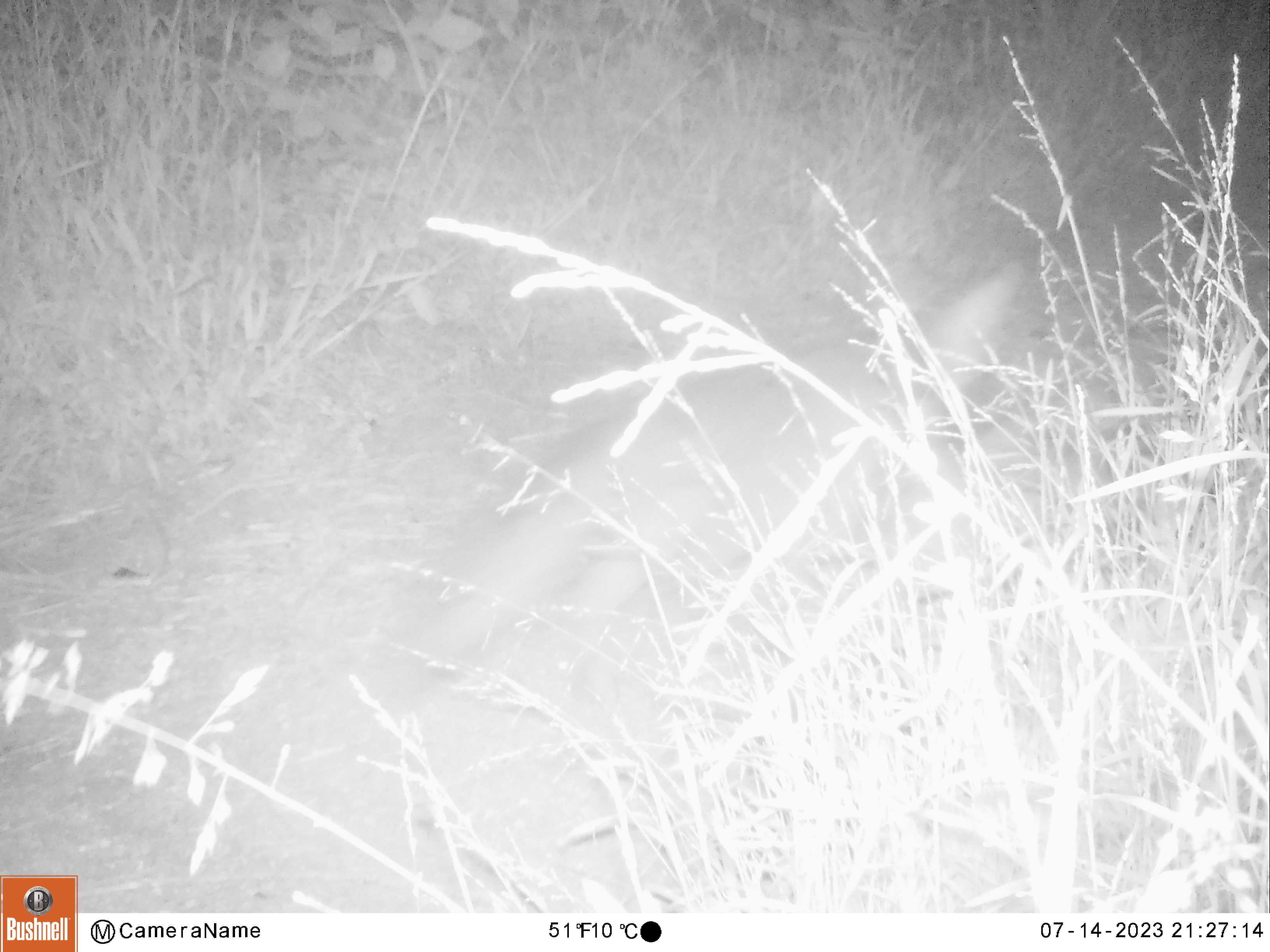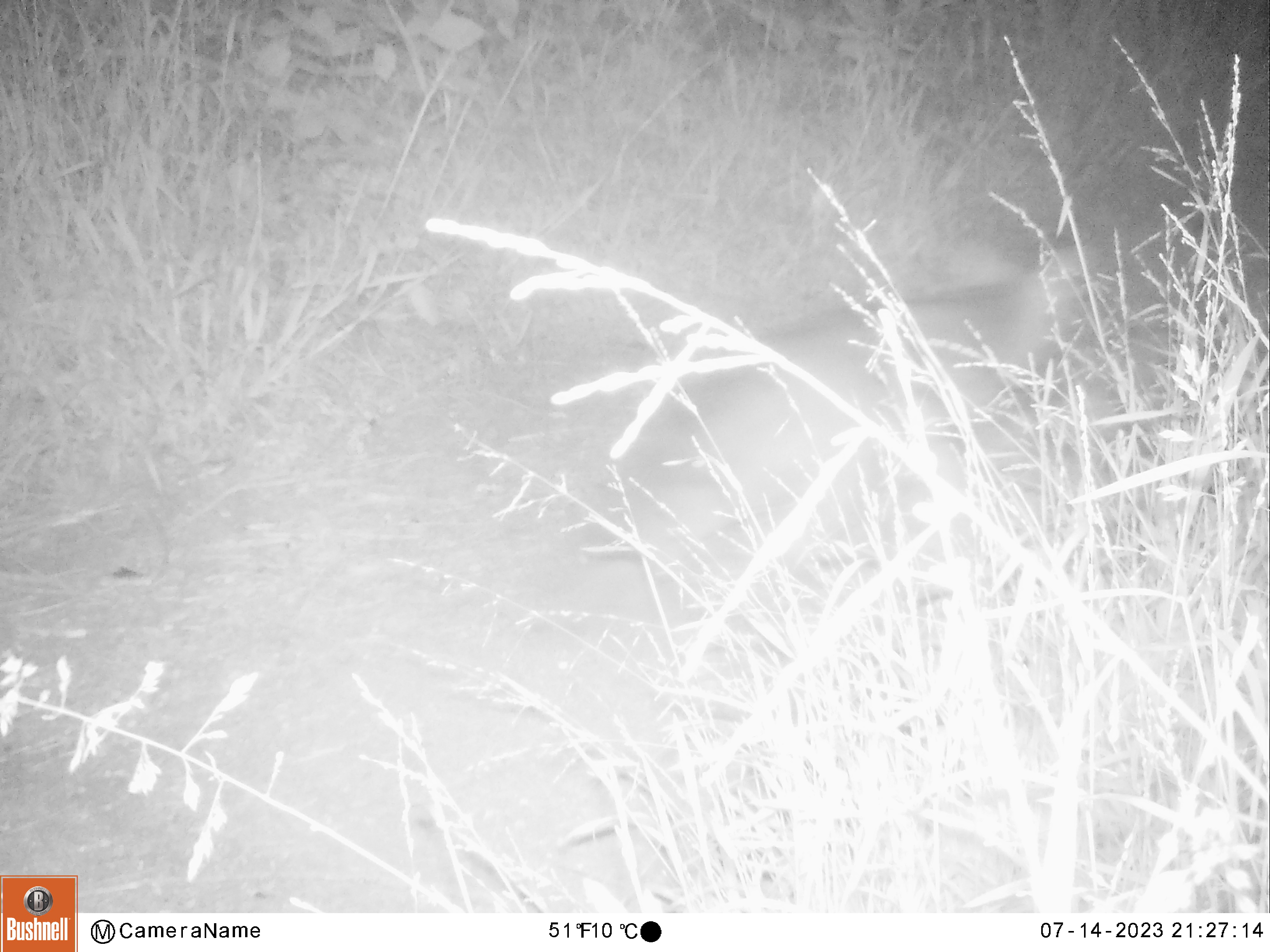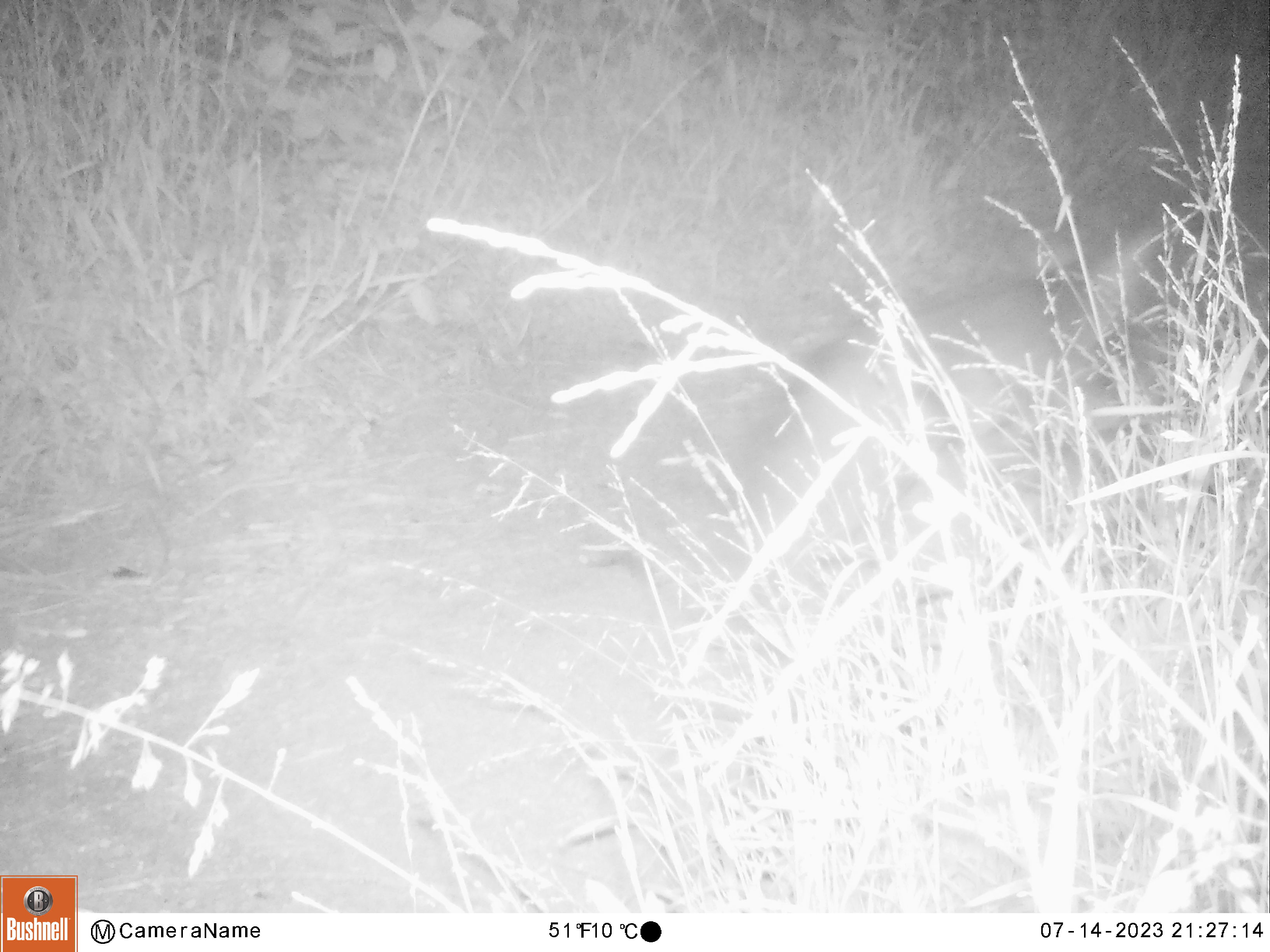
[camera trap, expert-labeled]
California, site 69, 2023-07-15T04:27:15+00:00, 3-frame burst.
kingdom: Animalia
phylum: Chordata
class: Mammalia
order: Carnivora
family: Canidae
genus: Urocyon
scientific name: Urocyon cinereoargenteus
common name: gray fox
Gray fox (Urocyon cinereoargenteus).